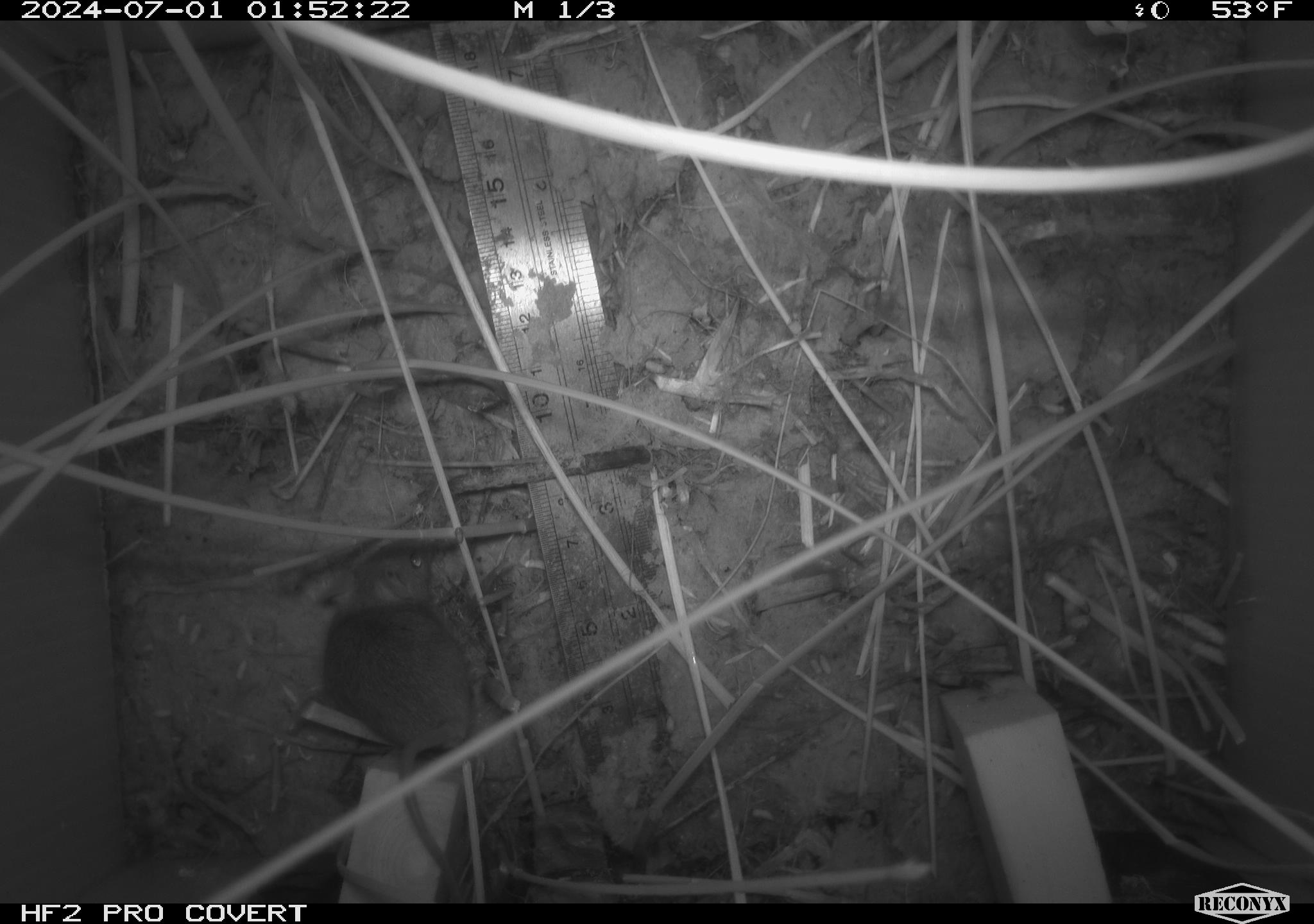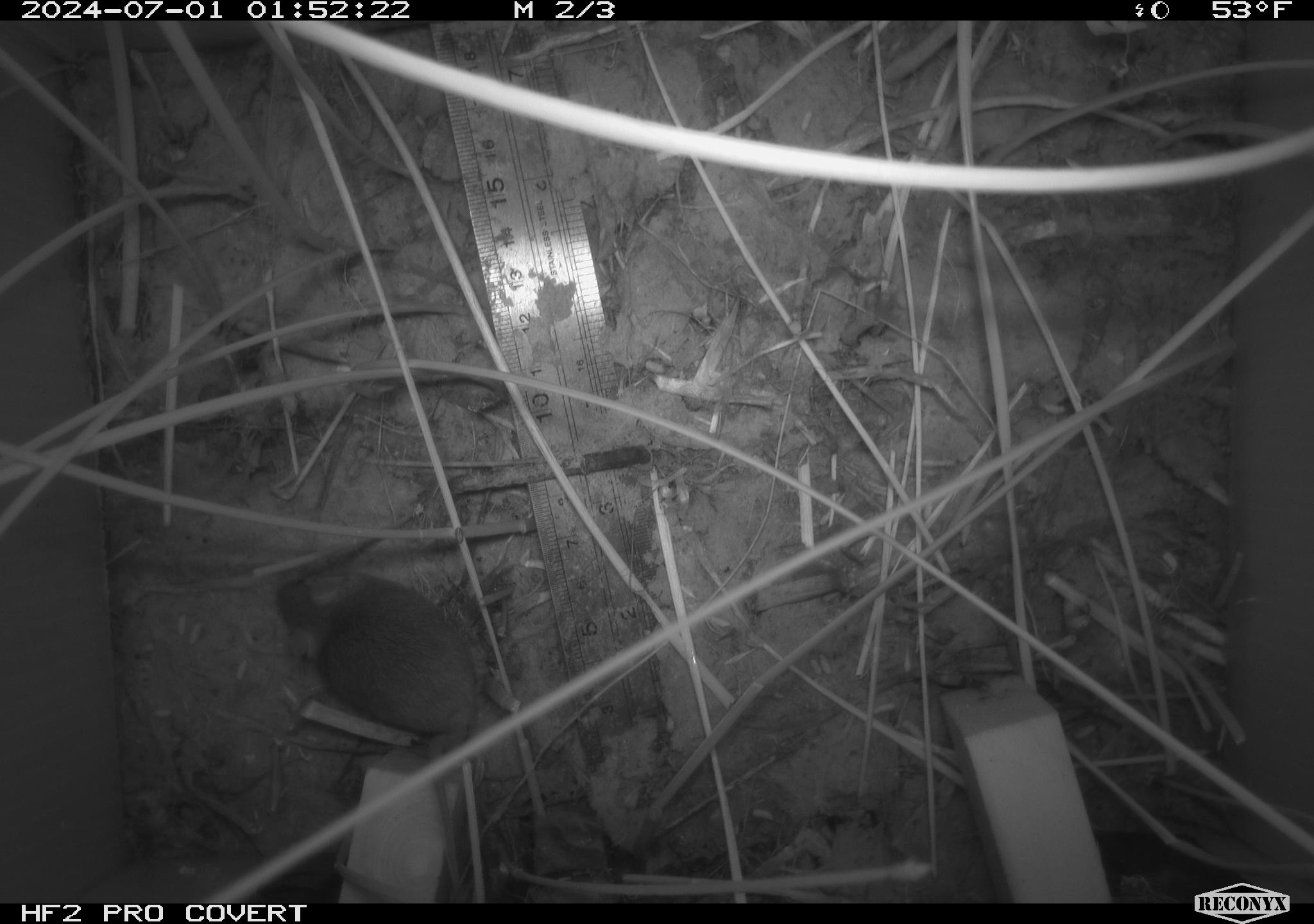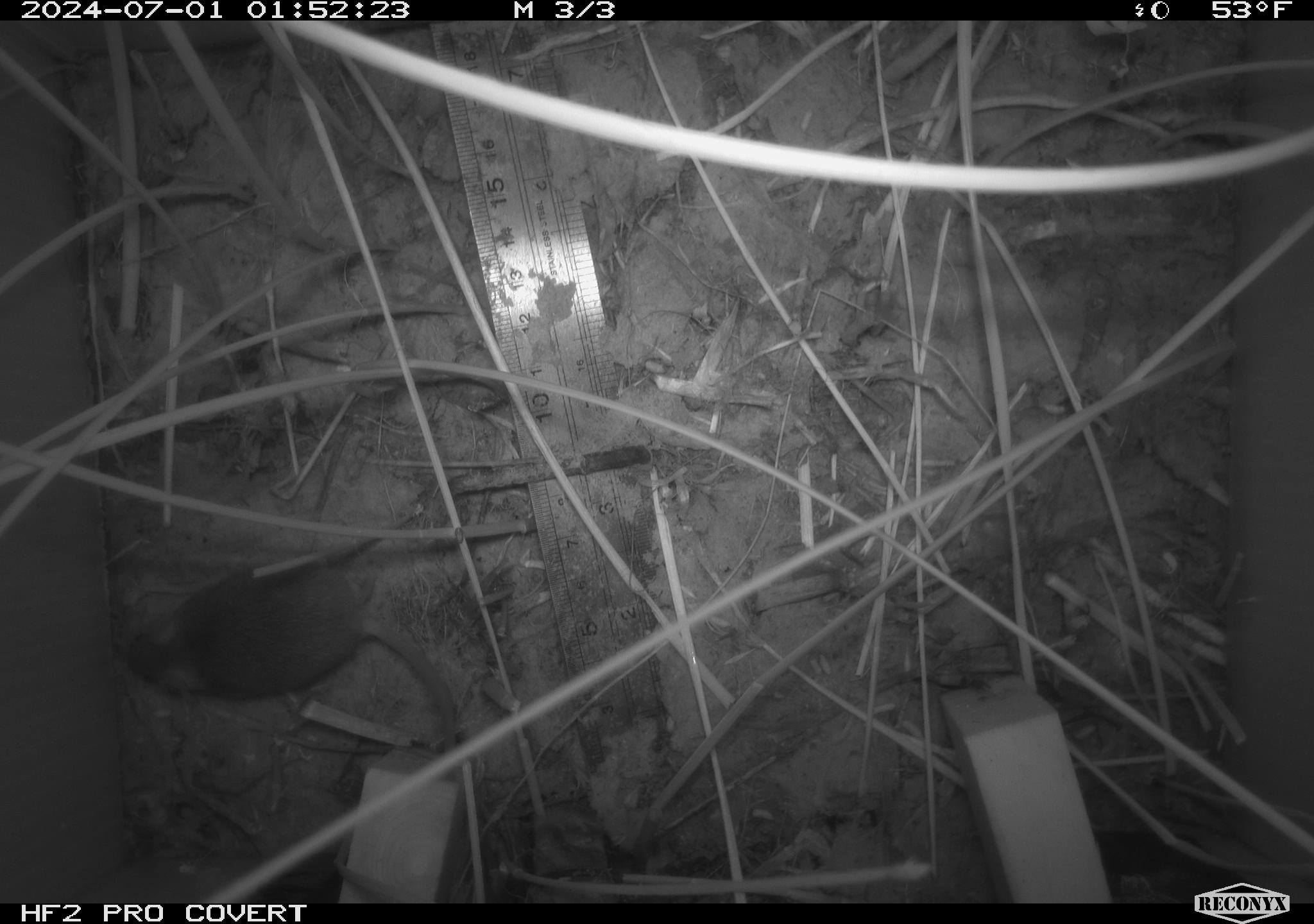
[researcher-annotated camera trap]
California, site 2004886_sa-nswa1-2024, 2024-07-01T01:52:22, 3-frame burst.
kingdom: Animalia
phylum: Chordata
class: Mammalia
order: Rodentia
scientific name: Rodentia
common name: rodent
Rodent (Rodentia).